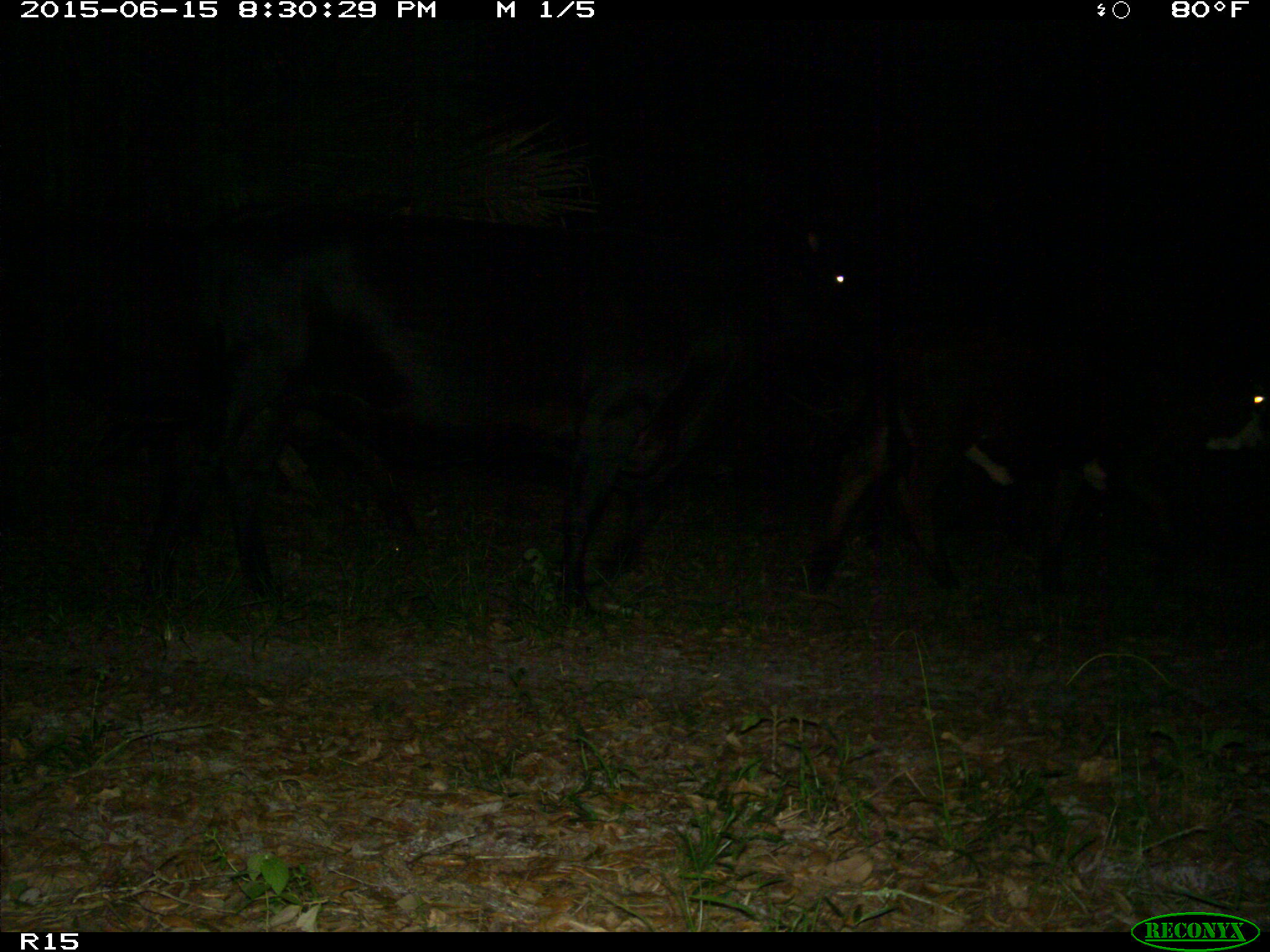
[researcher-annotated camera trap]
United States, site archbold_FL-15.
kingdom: Animalia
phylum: Chordata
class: Mammalia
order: Artiodactyla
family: Bovidae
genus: Bos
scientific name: Bos taurus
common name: domestic cow